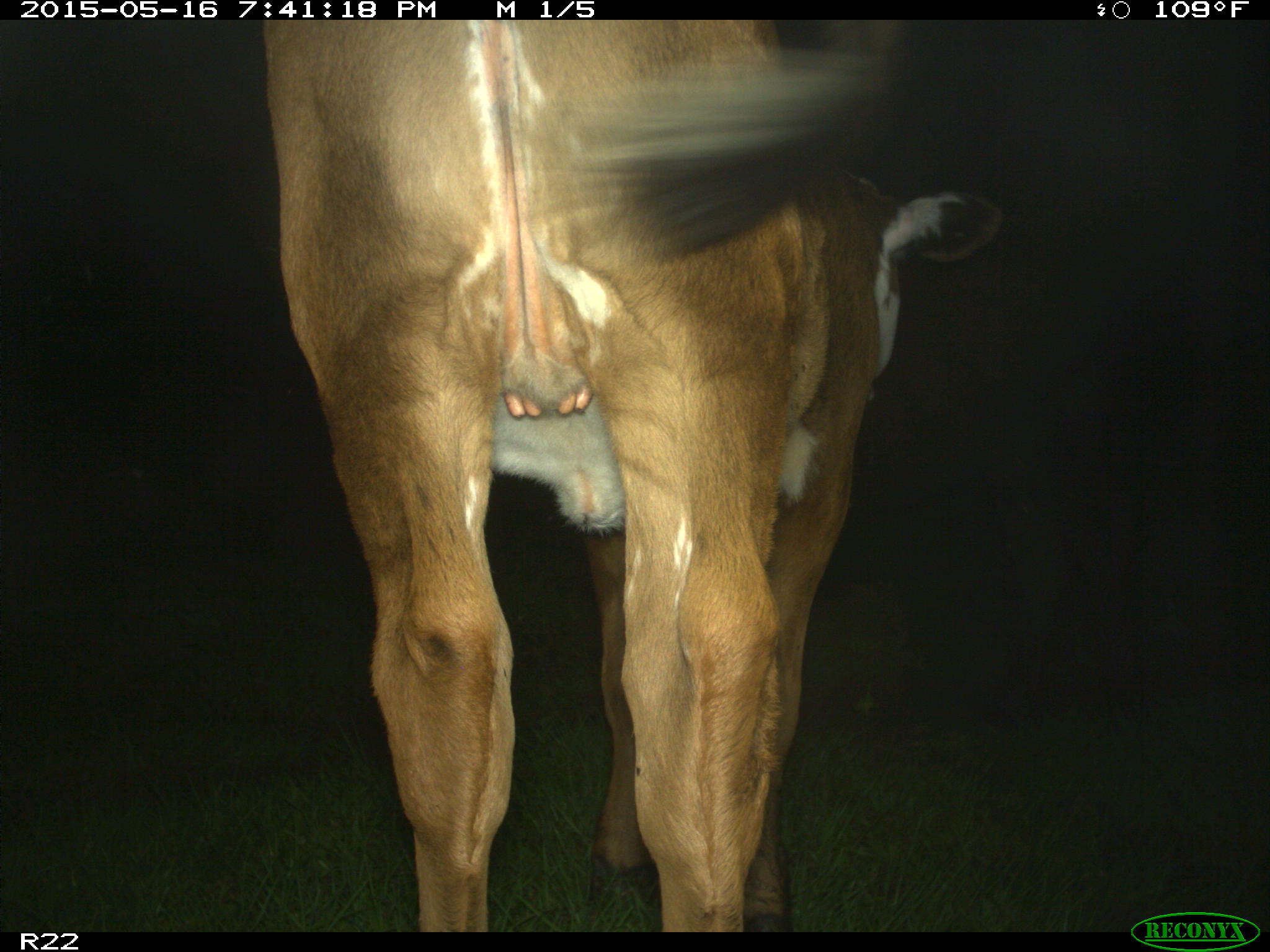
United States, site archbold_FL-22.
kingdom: Animalia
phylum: Chordata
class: Mammalia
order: Artiodactyla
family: Bovidae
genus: Bos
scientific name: Bos taurus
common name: domestic cow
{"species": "Bos taurus (domestic cow)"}